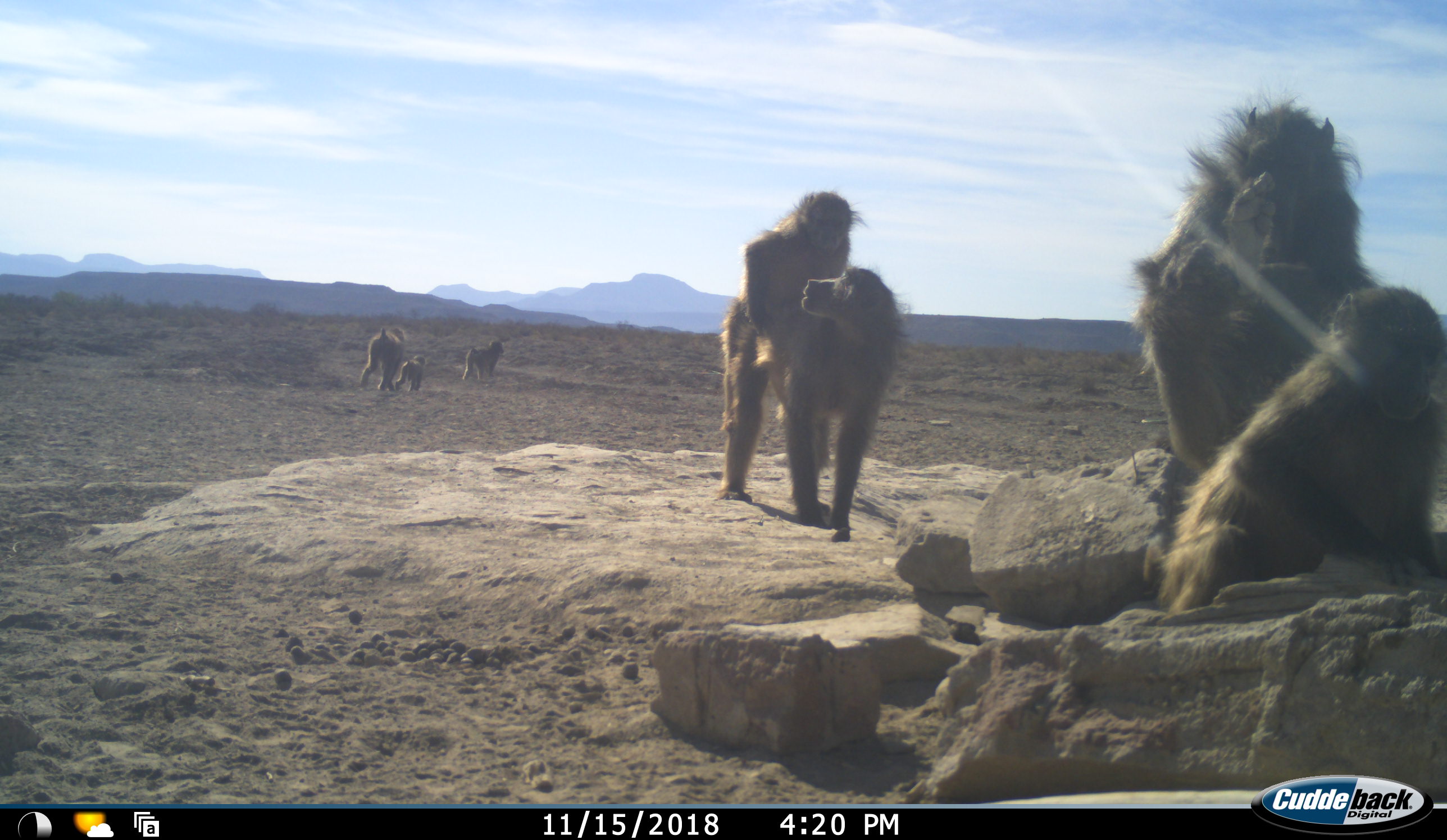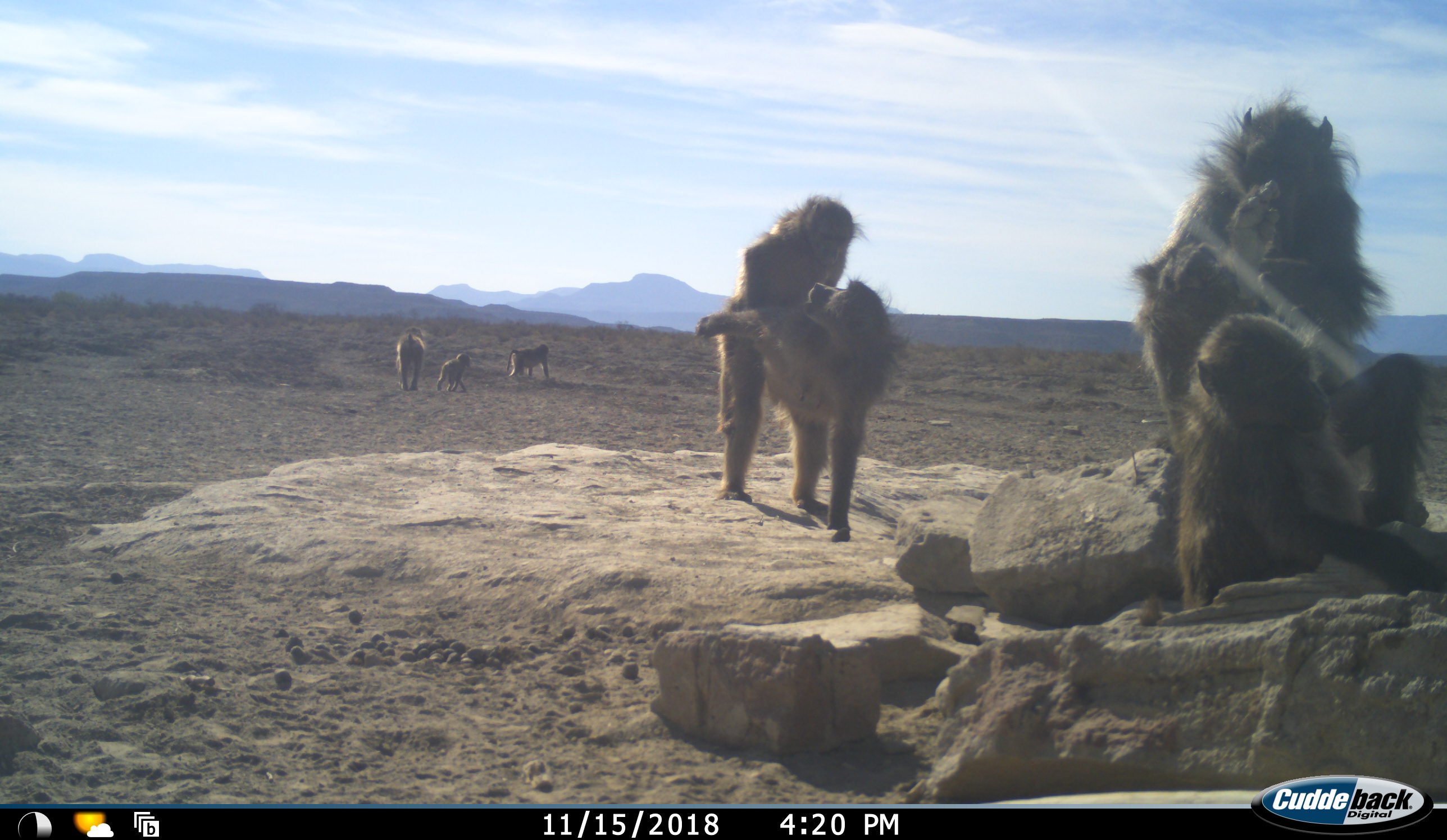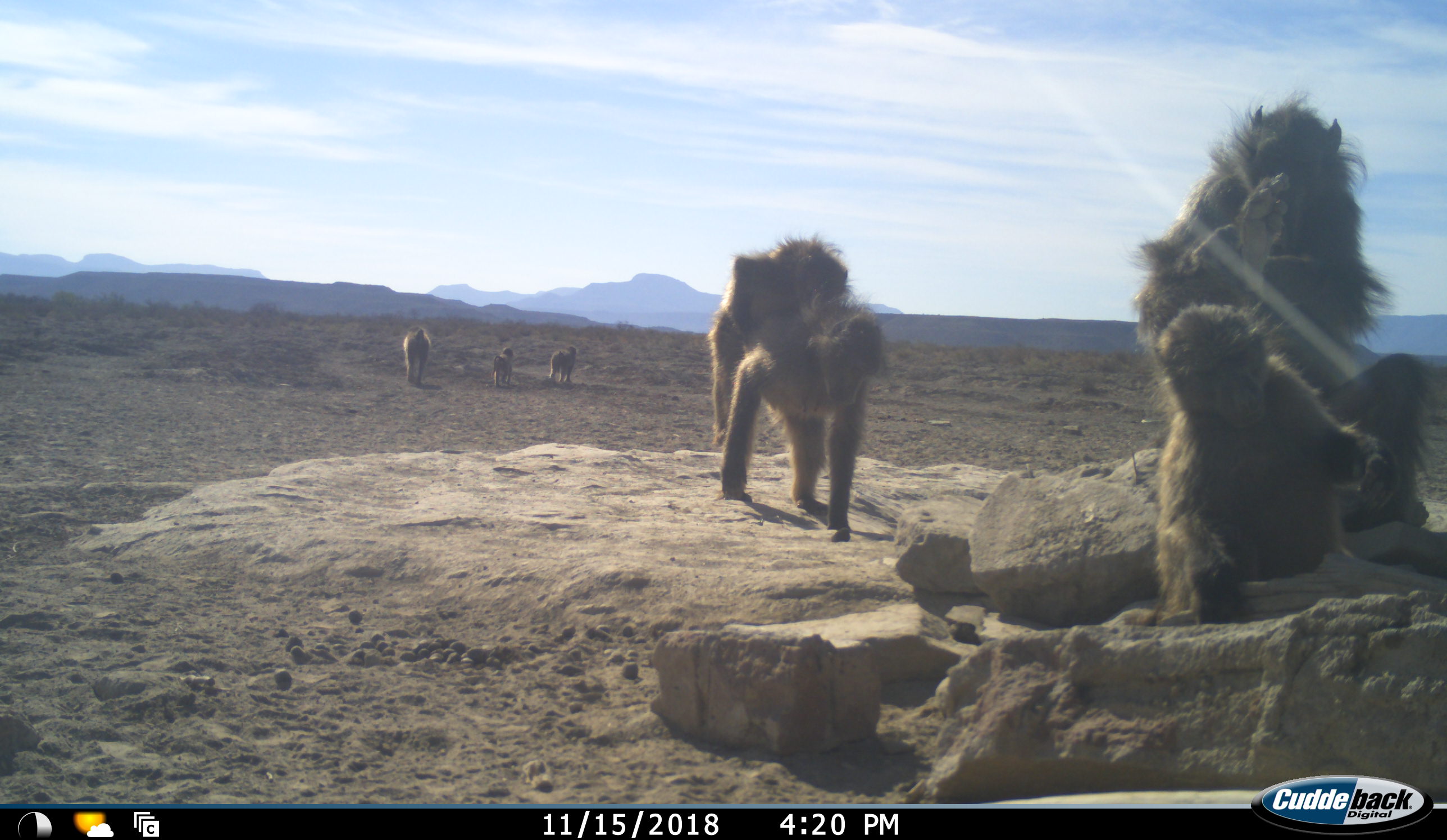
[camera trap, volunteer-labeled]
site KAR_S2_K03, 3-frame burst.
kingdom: Animalia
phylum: Chordata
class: Mammalia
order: Primates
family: Cercopithecidae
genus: Papio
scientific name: Papio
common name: baboon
Baboon (Papio), count 7. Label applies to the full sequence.